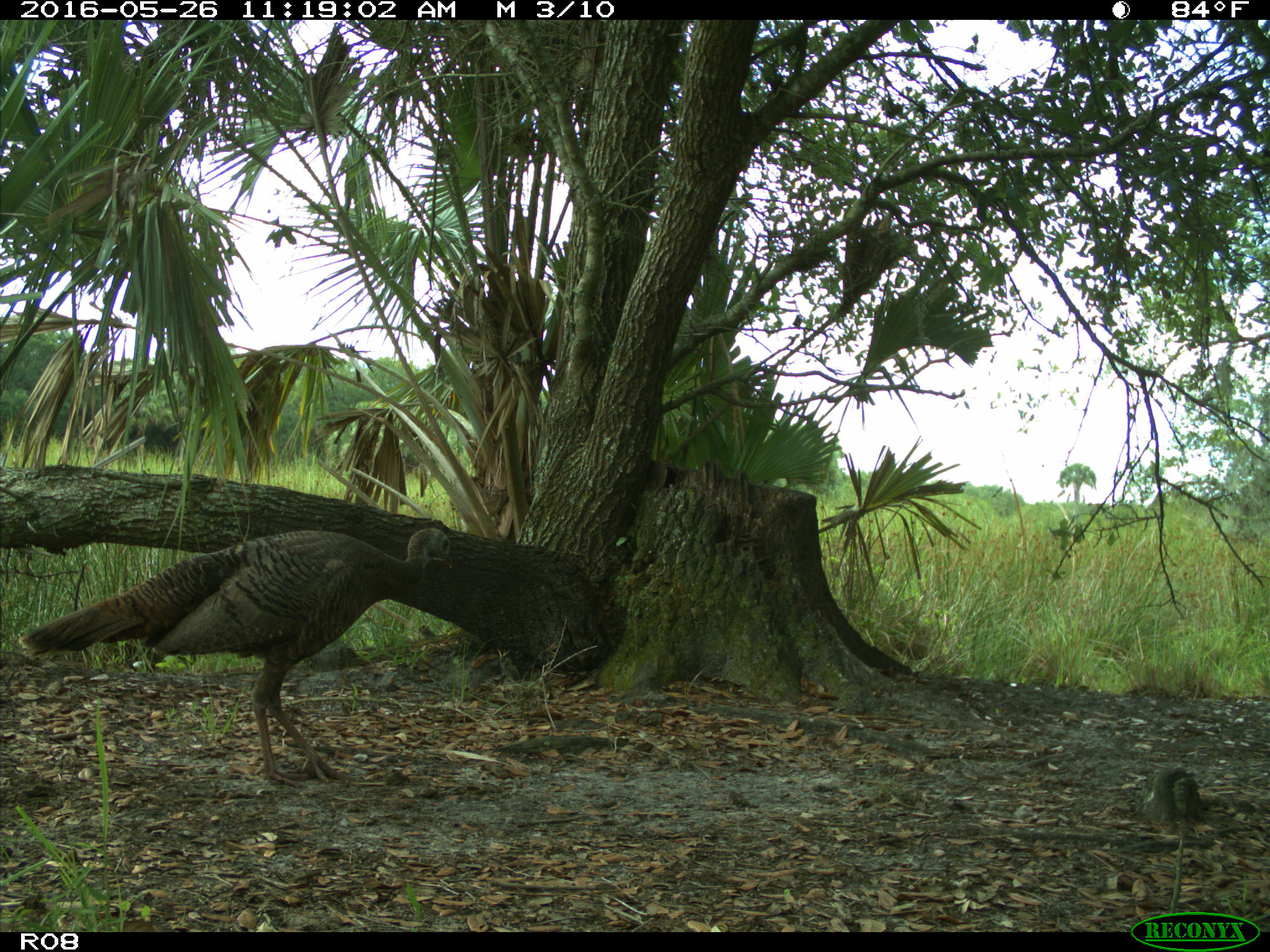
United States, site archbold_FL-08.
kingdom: Animalia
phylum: Chordata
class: Aves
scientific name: Aves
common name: birds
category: unidentified bird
Unidentified bird (birds) (Aves).